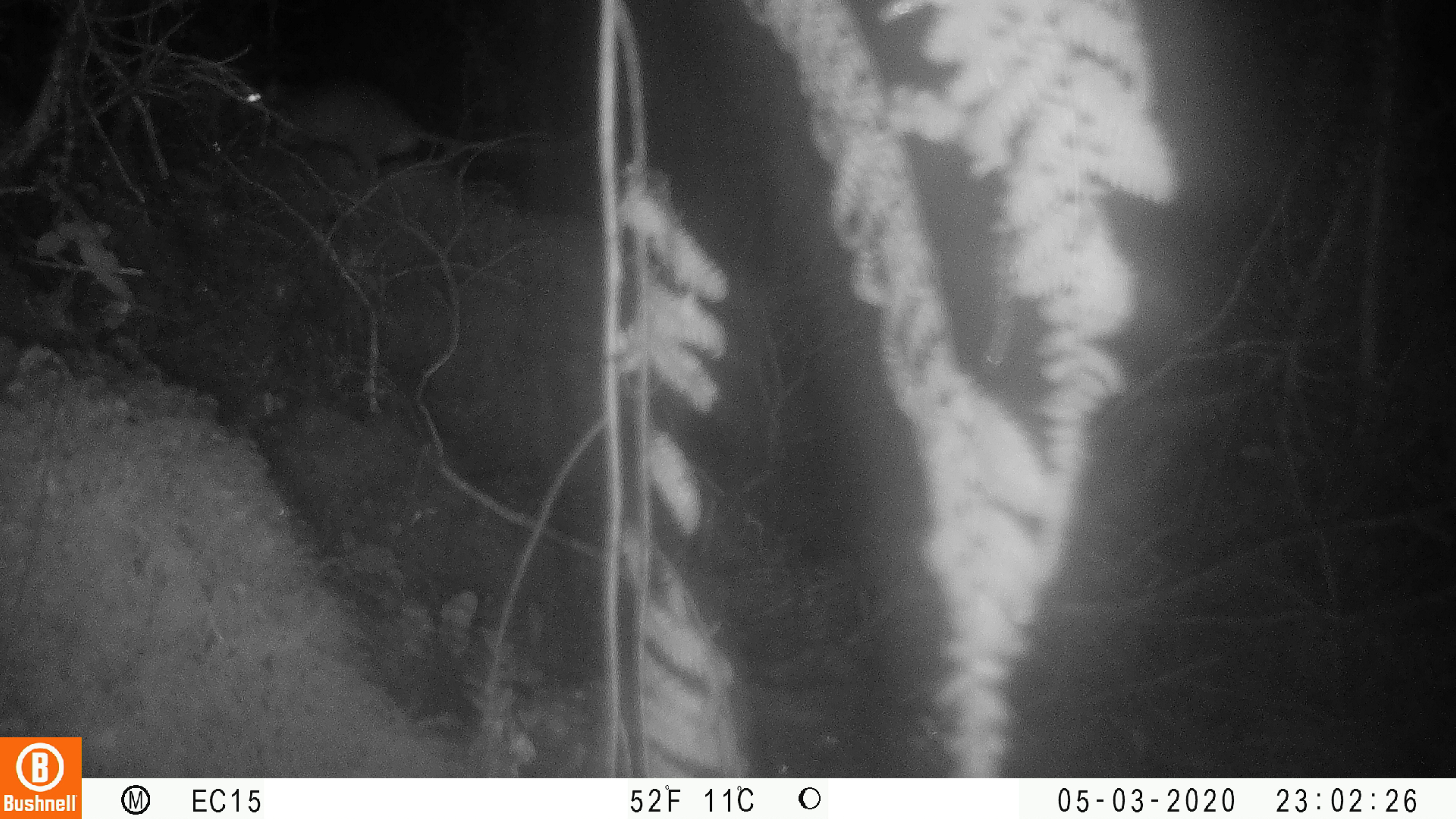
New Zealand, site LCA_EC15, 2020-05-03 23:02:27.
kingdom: Animalia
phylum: Chordata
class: Mammalia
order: Rodentia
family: Muridae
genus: Rattus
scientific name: Rattus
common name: rat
Rat (Rattus).